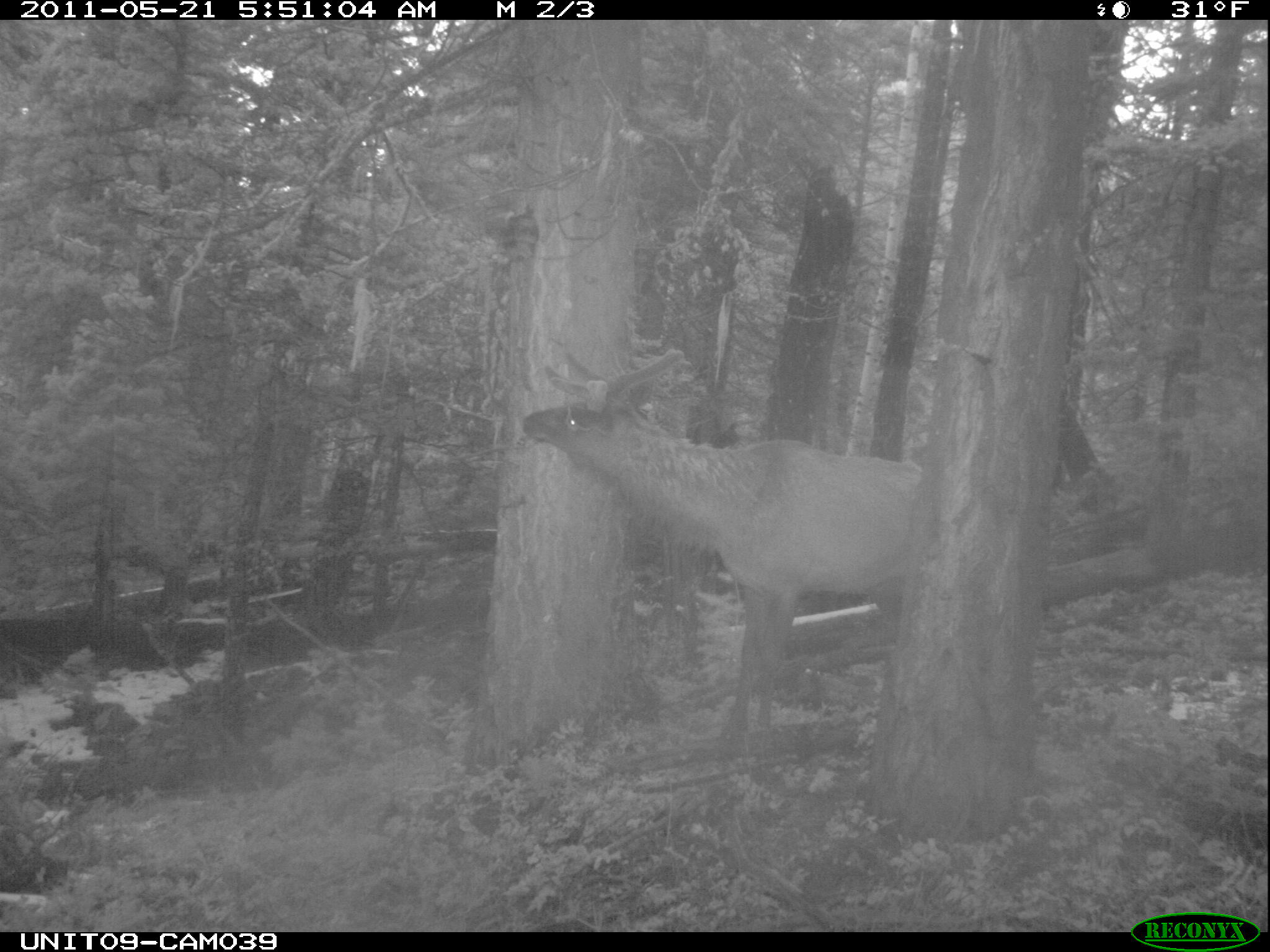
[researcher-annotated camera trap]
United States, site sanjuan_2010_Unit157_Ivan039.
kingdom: Animalia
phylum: Chordata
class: Mammalia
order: Artiodactyla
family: Cervidae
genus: Cervus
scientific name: Cervus elaphus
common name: red deer